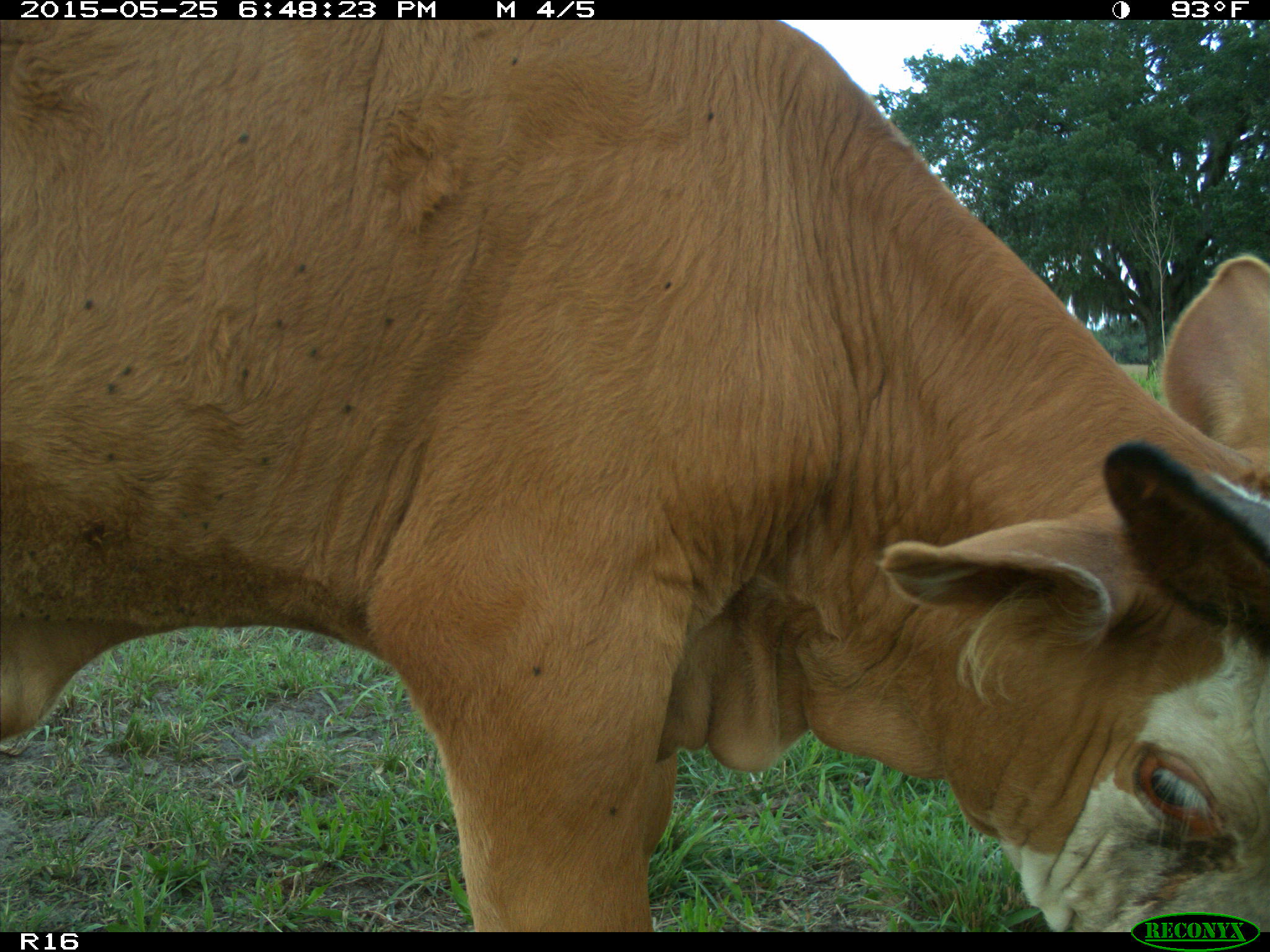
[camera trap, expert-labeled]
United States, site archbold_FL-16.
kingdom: Animalia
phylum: Chordata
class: Mammalia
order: Artiodactyla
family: Bovidae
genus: Bos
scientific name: Bos taurus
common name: domestic cow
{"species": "Bos taurus (domestic cow)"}